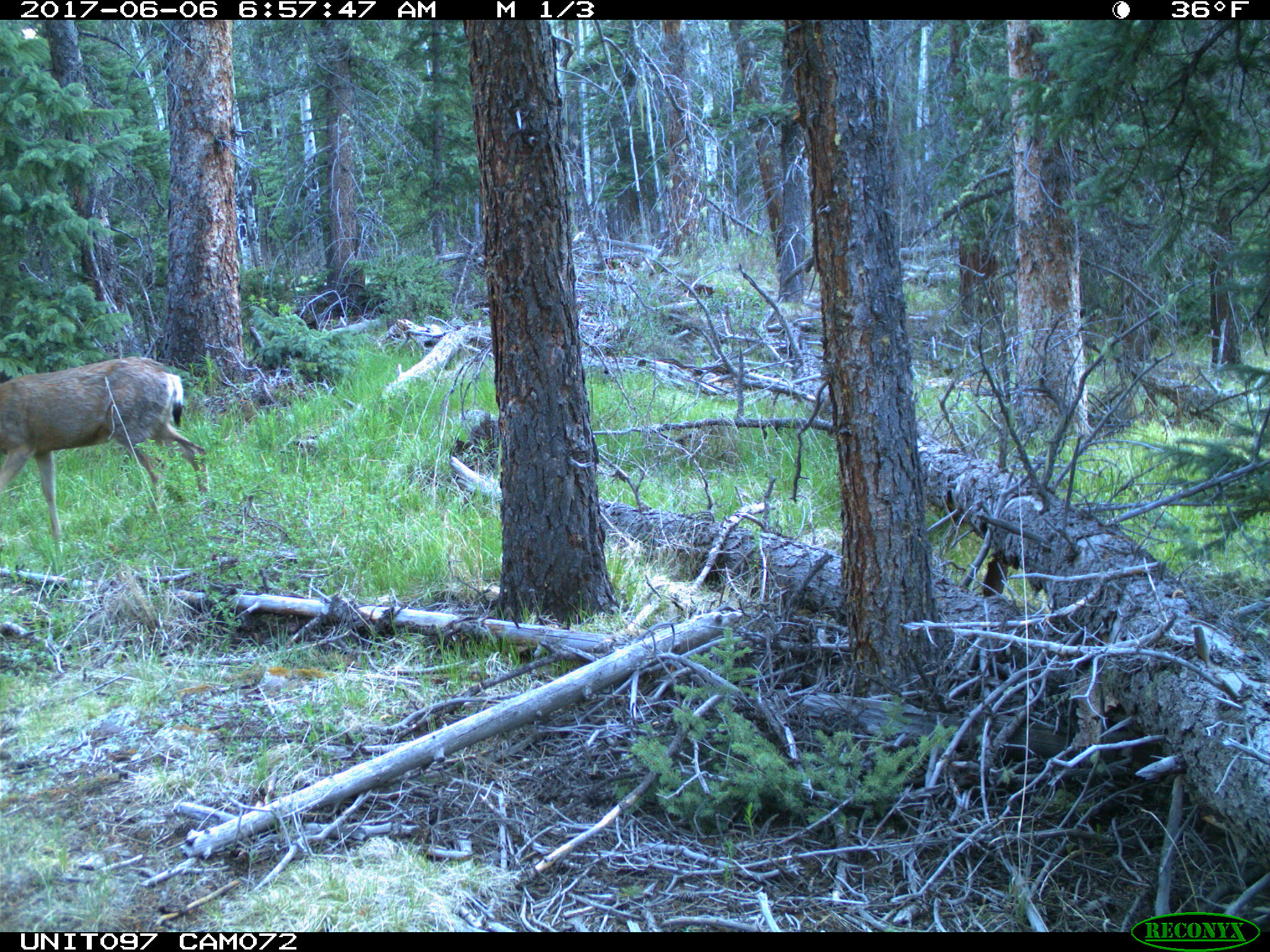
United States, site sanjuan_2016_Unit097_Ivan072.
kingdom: Animalia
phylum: Chordata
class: Mammalia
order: Artiodactyla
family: Cervidae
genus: Odocoileus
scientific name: Odocoileus hemionus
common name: mule deer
Odocoileus hemionus (mule deer).